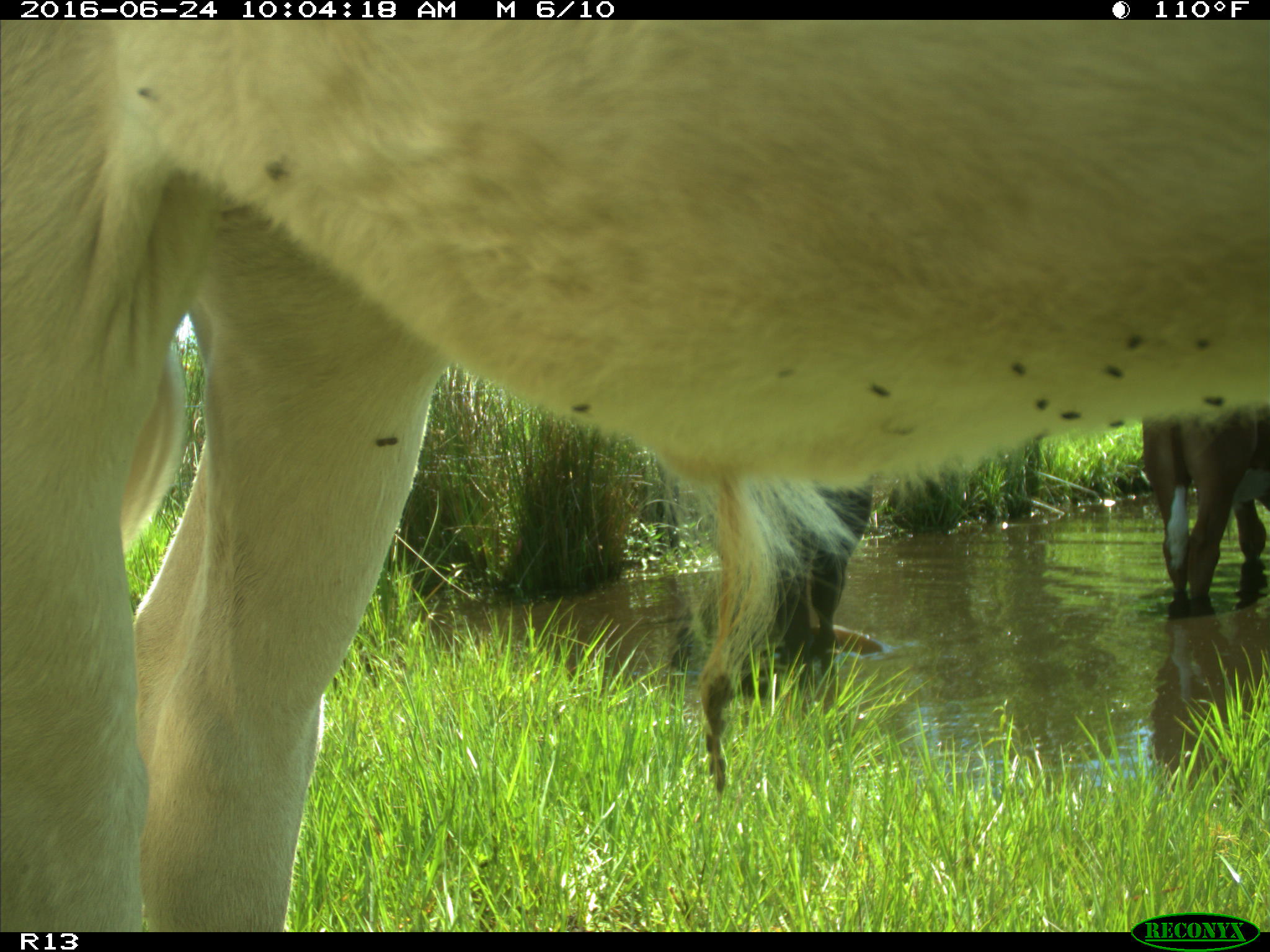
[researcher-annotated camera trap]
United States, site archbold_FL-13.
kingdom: Animalia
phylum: Chordata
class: Mammalia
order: Artiodactyla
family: Bovidae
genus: Bos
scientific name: Bos taurus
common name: domestic cow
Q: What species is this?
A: Bos taurus (domestic cow).